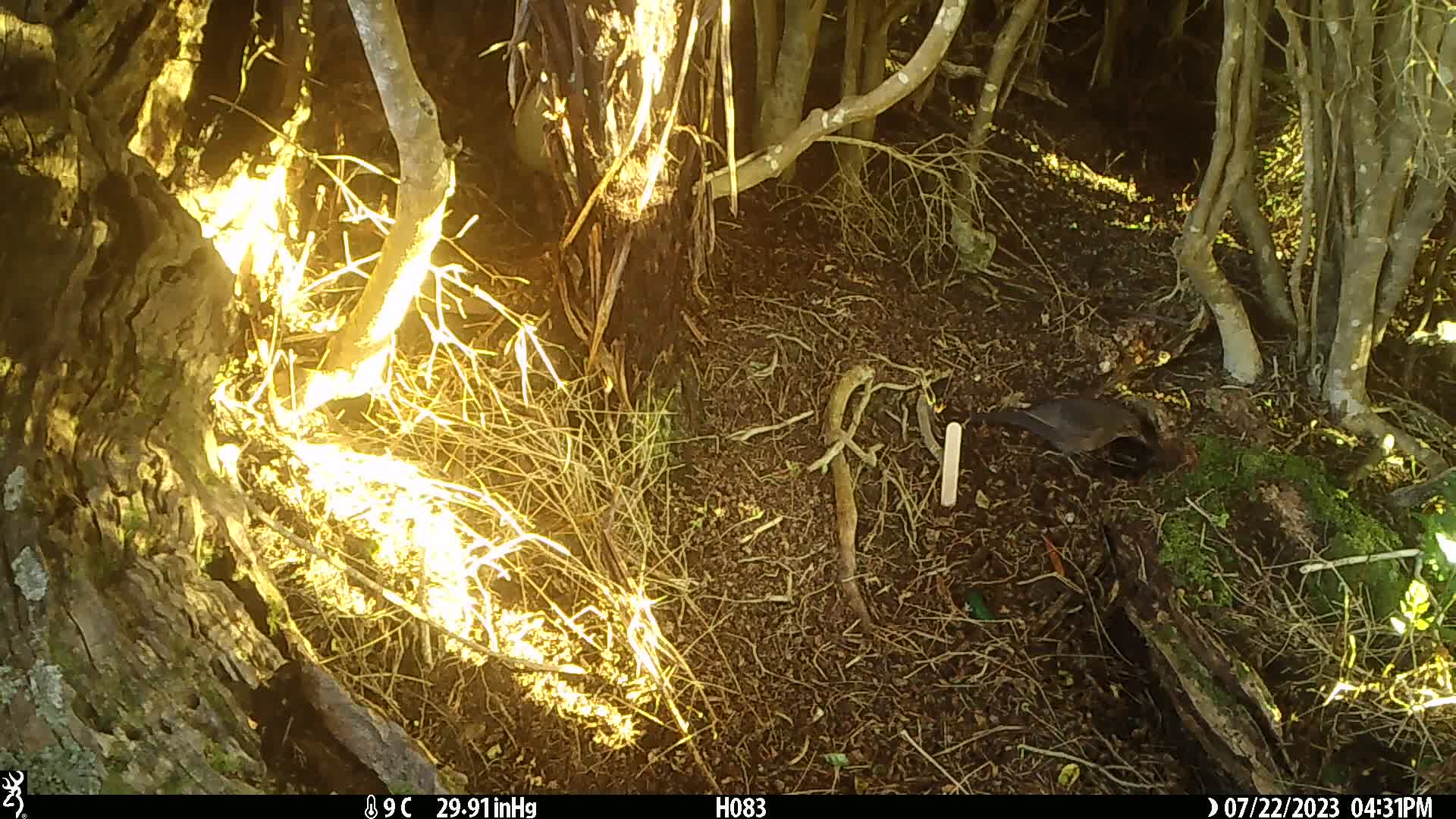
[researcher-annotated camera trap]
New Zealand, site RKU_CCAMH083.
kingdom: Animalia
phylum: Chordata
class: Aves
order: Passeriformes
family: Turdidae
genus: Turdus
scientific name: Turdus merula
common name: eurasian blackbird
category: blackbird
Blackbird (eurasian blackbird) (Turdus merula).